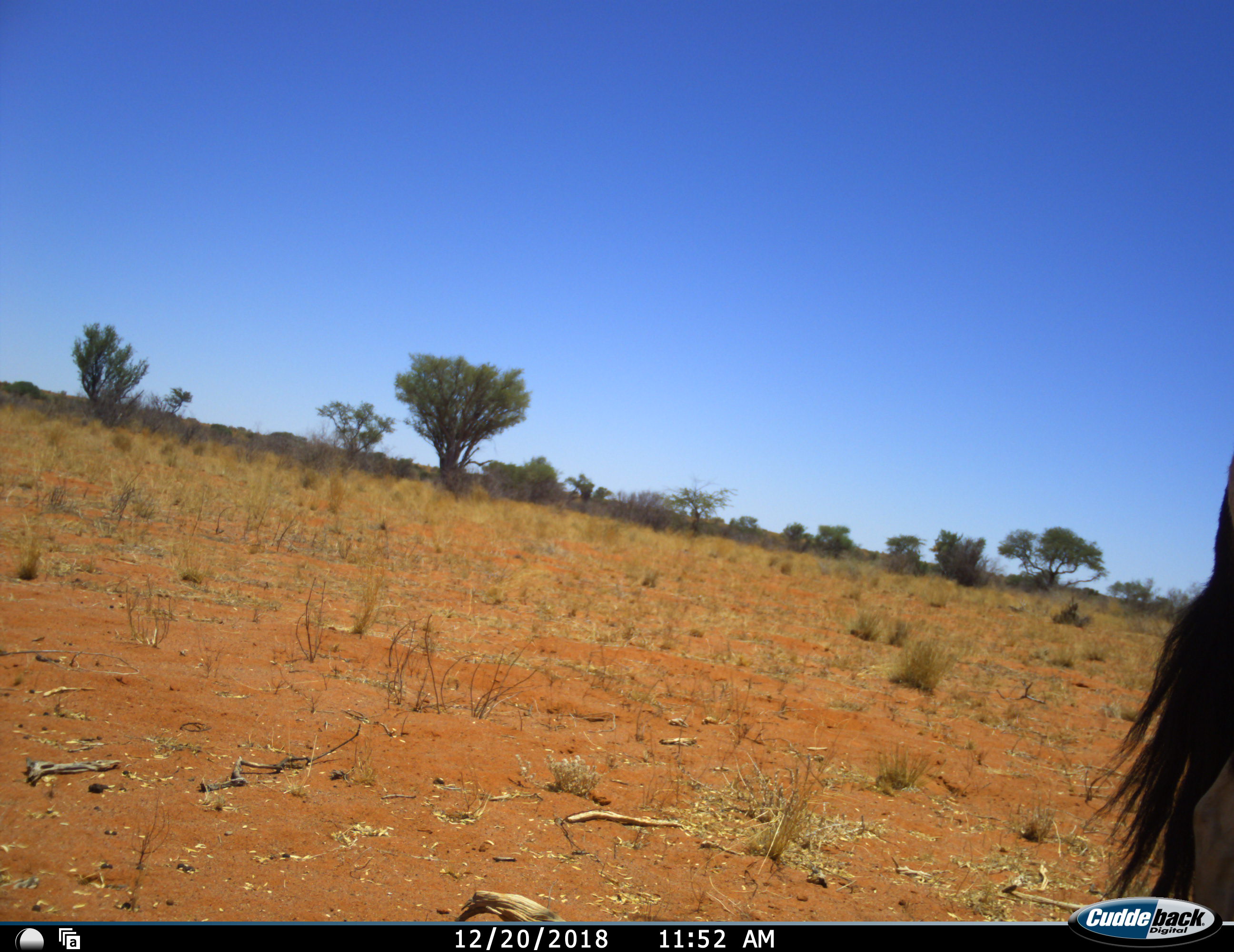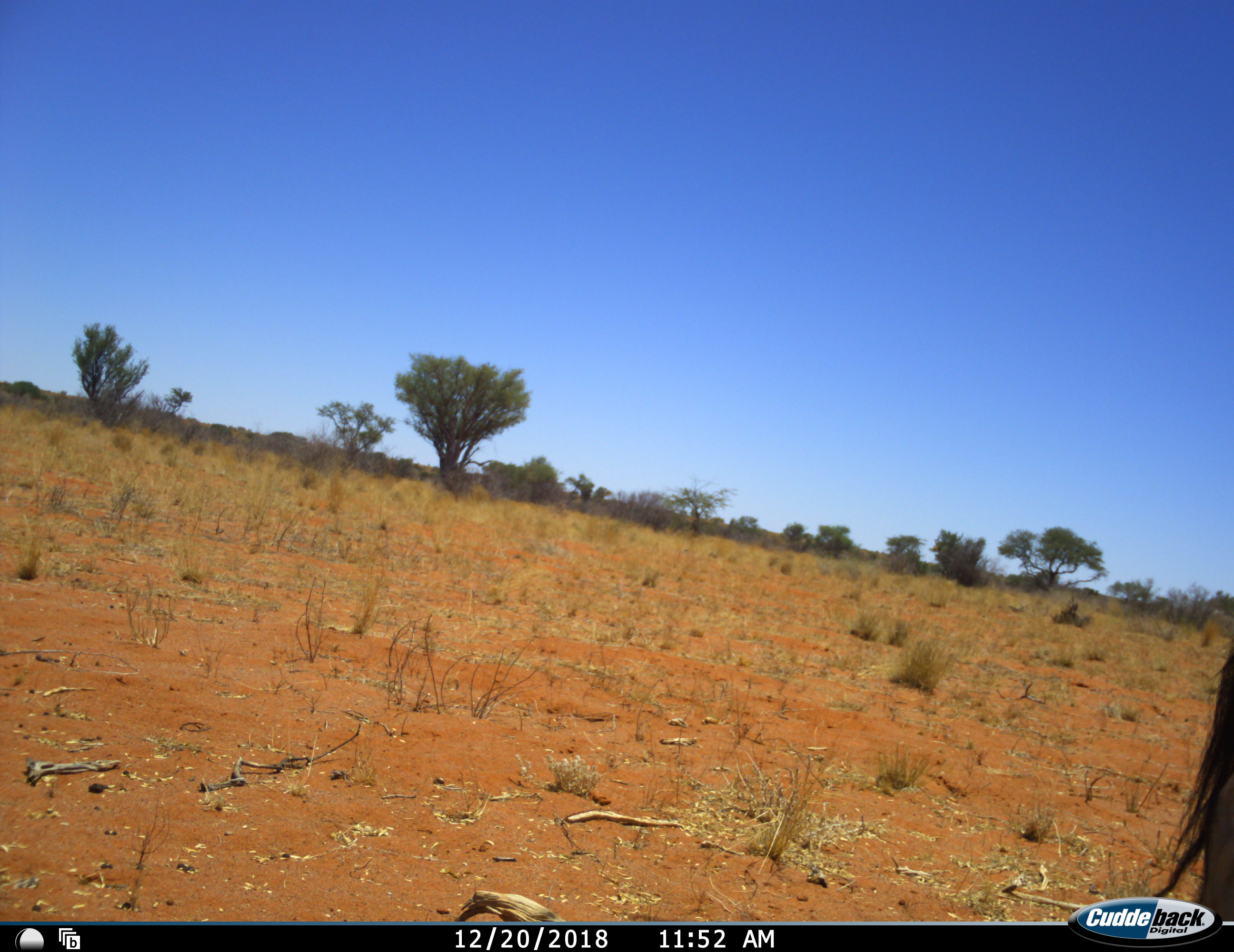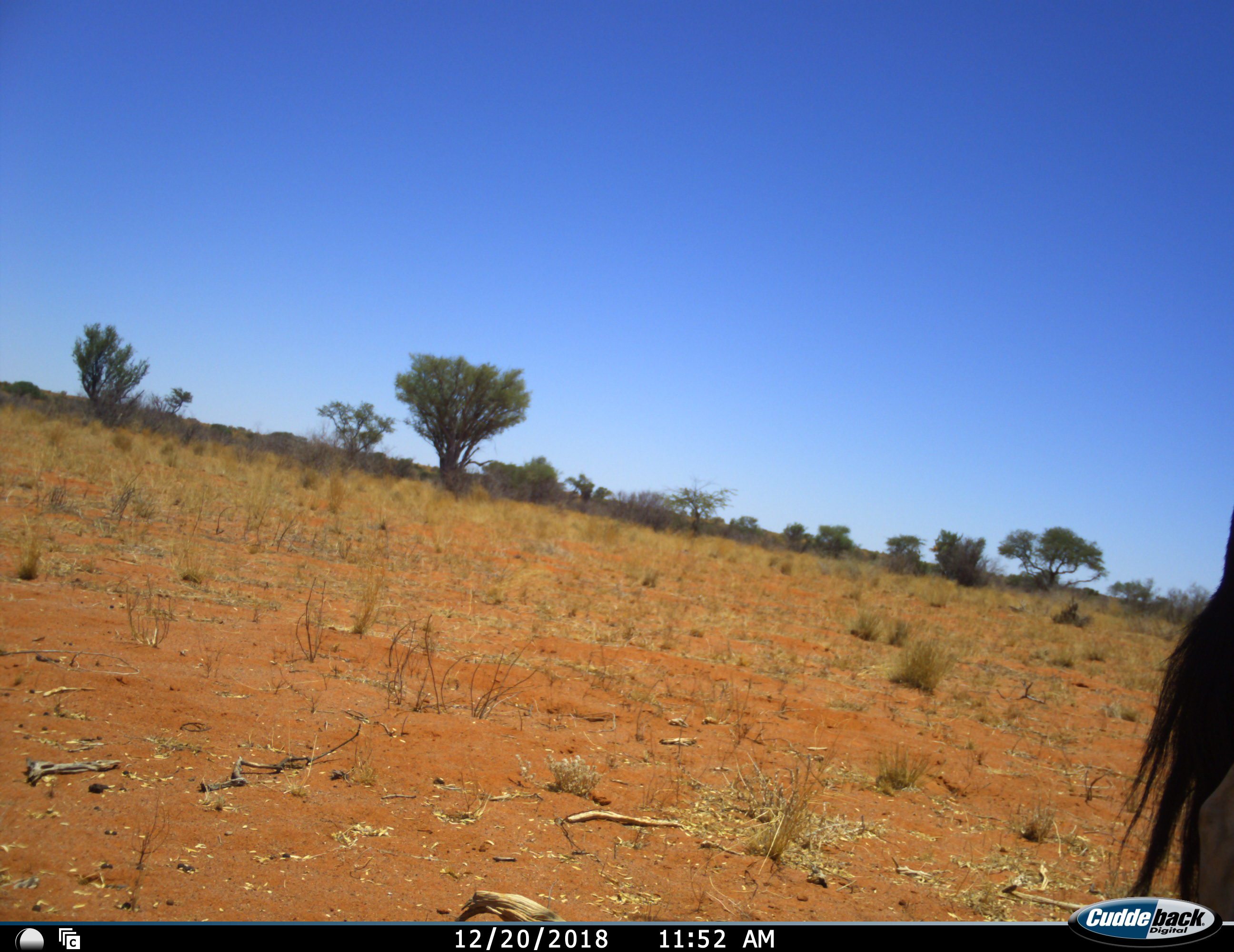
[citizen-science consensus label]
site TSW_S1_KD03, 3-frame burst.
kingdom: Animalia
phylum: Chordata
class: Mammalia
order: Artiodactyla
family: Bovidae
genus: Connochaetes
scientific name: Connochaetes taurinus taurinus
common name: blue wildebeest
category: wildebeestblue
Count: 1.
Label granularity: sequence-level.